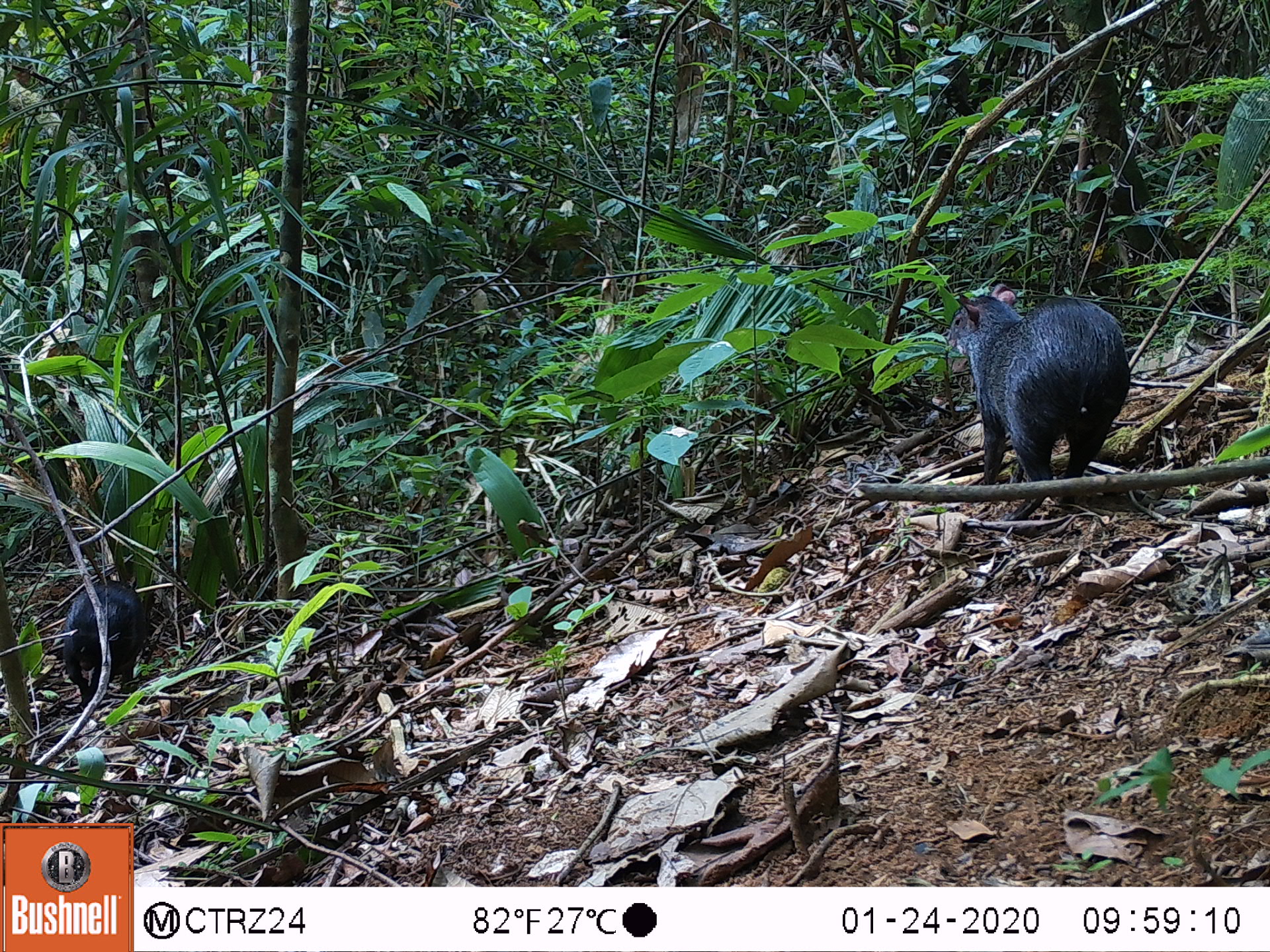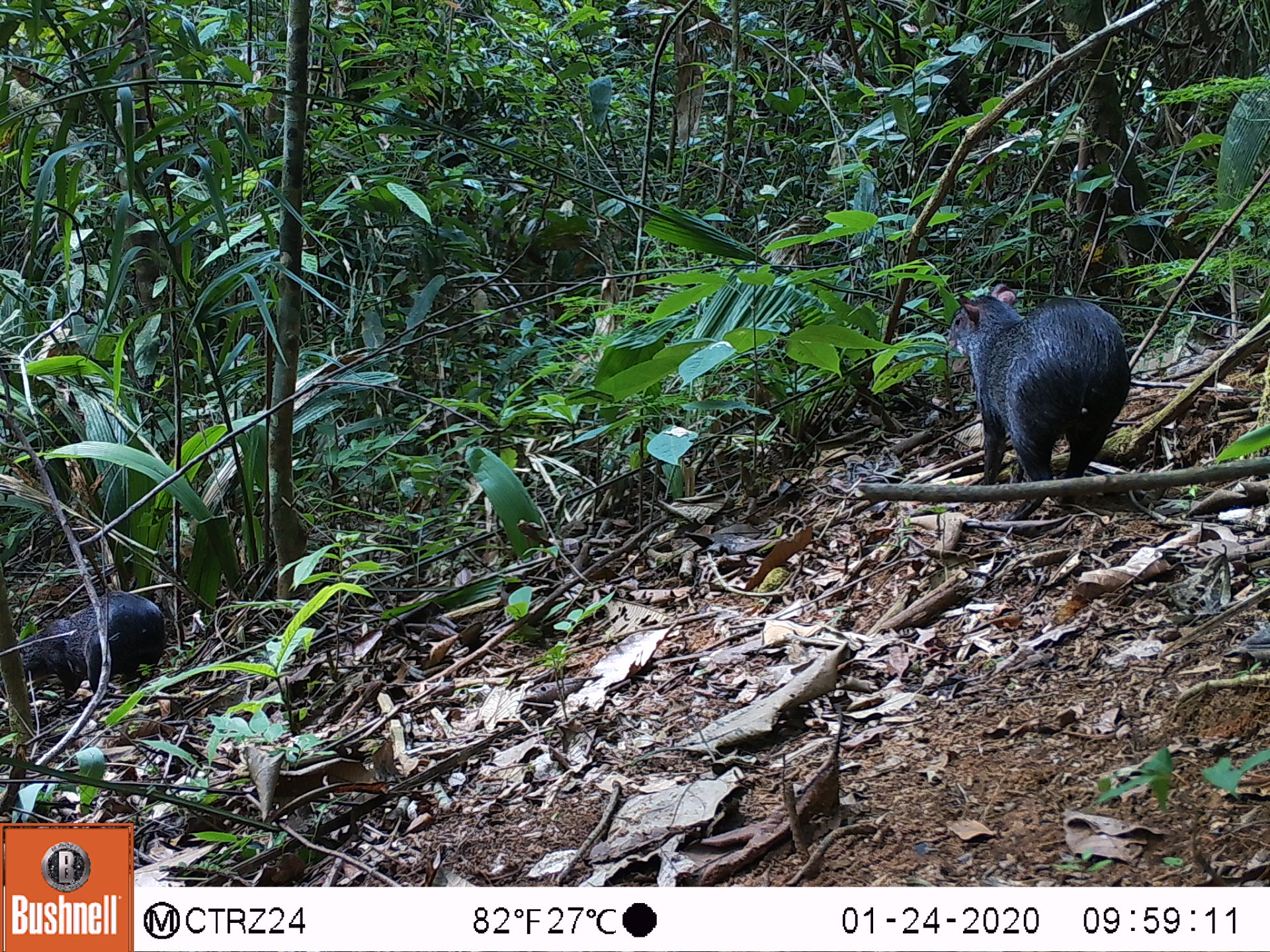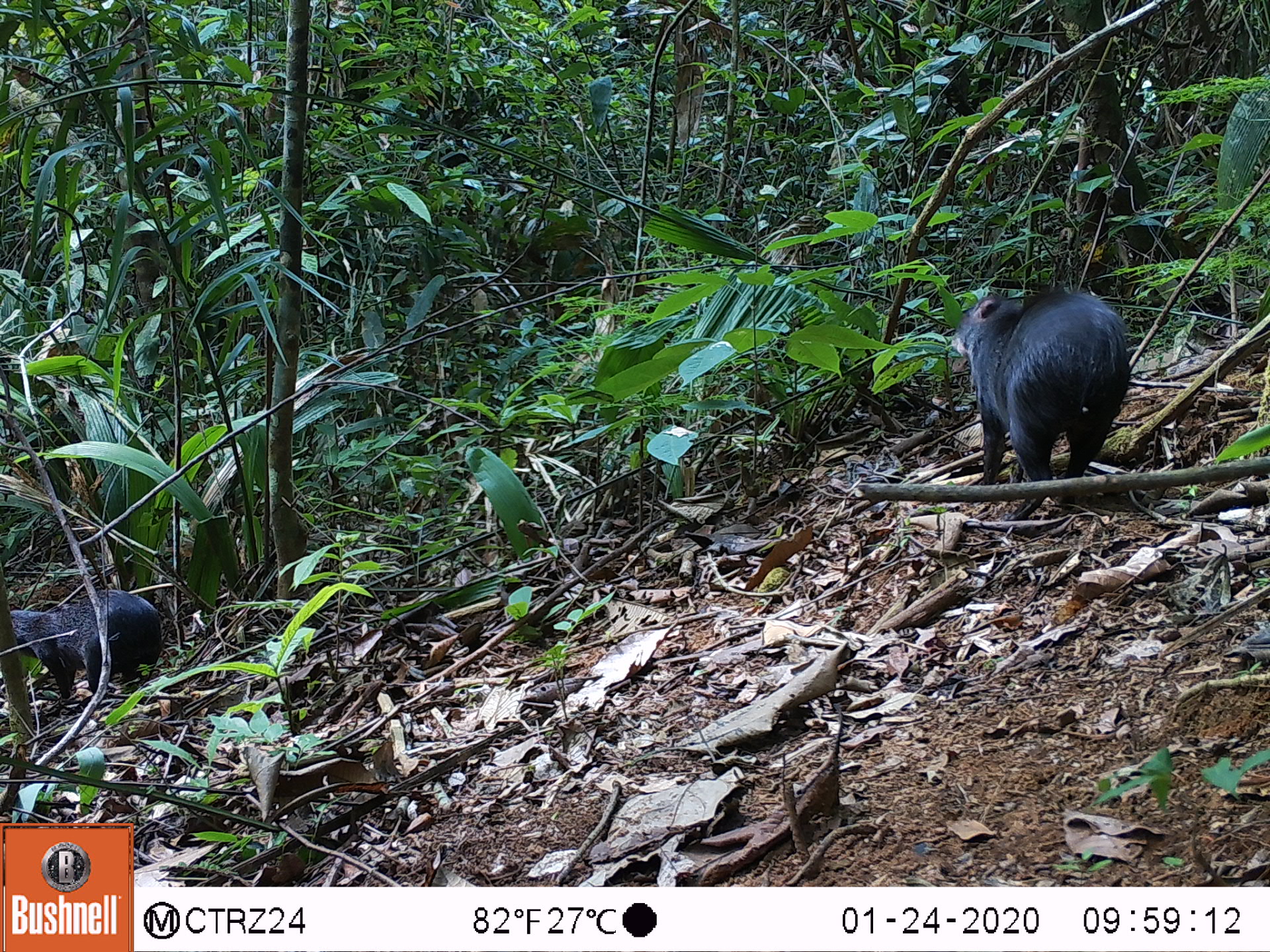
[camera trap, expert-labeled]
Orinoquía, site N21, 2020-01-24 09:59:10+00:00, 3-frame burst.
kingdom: Animalia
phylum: Chordata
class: Mammalia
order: Rodentia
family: Dasyproctidae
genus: Dasyprocta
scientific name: Dasyprocta fuliginosa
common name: black agouti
Black agouti (Dasyprocta fuliginosa).